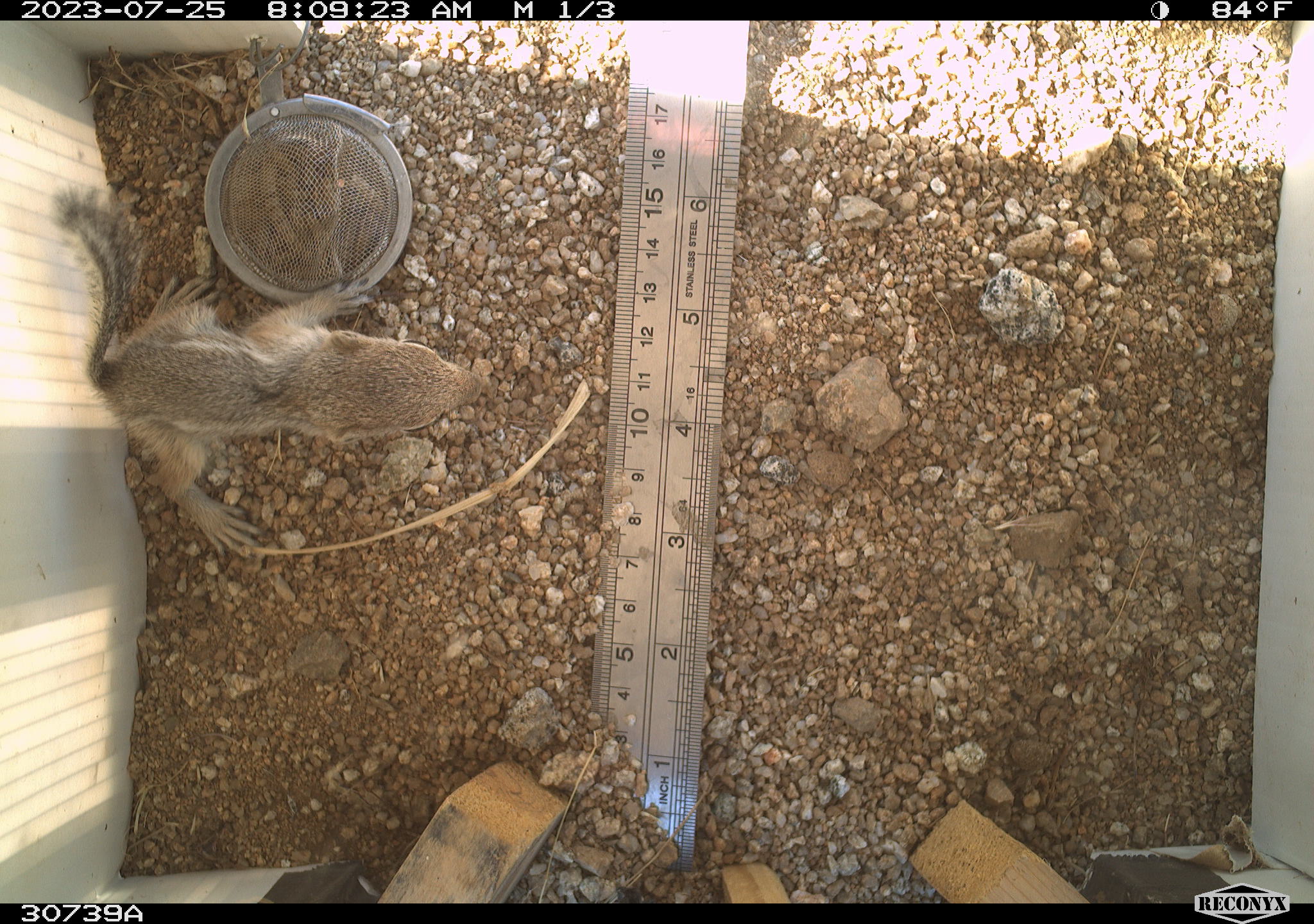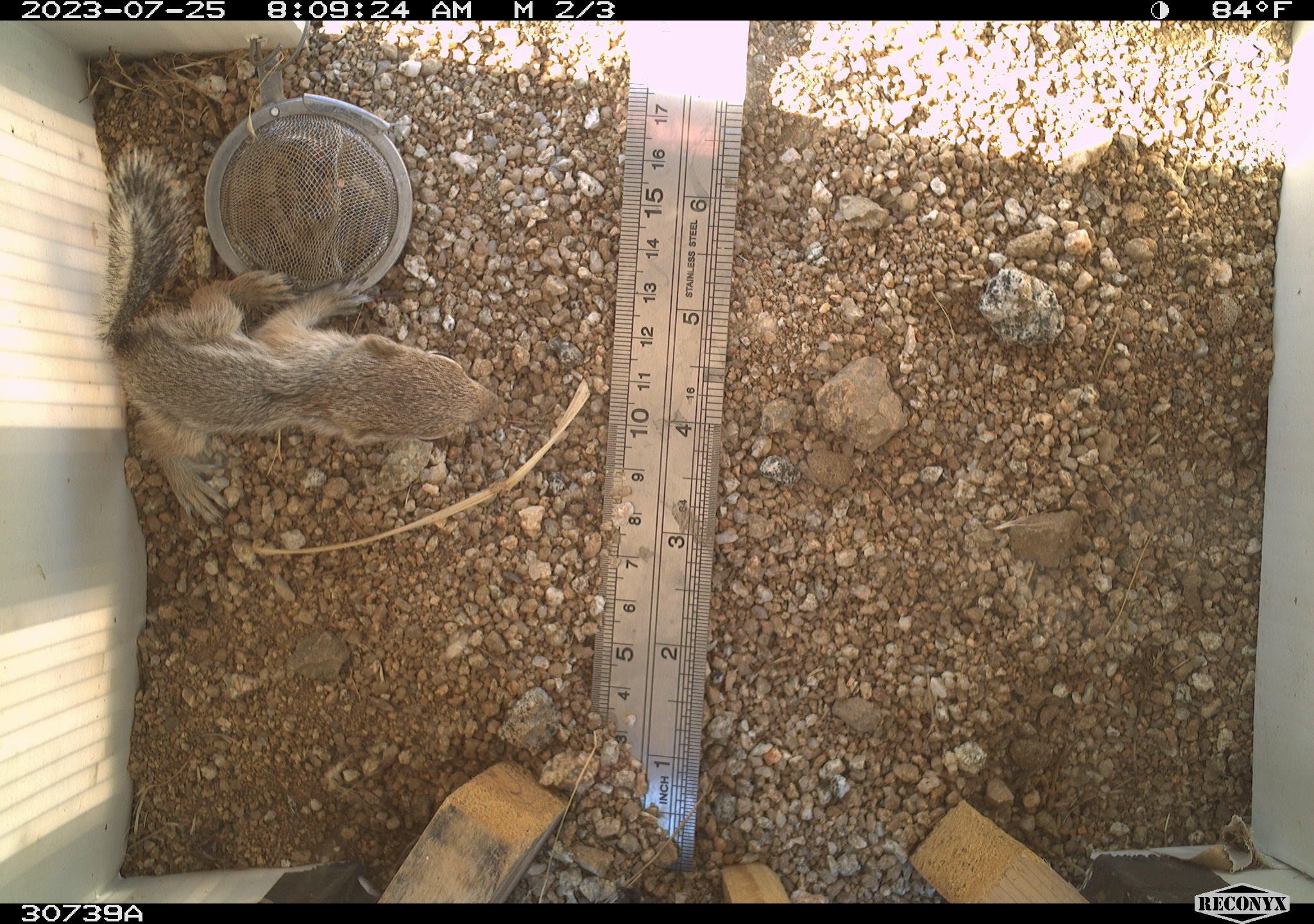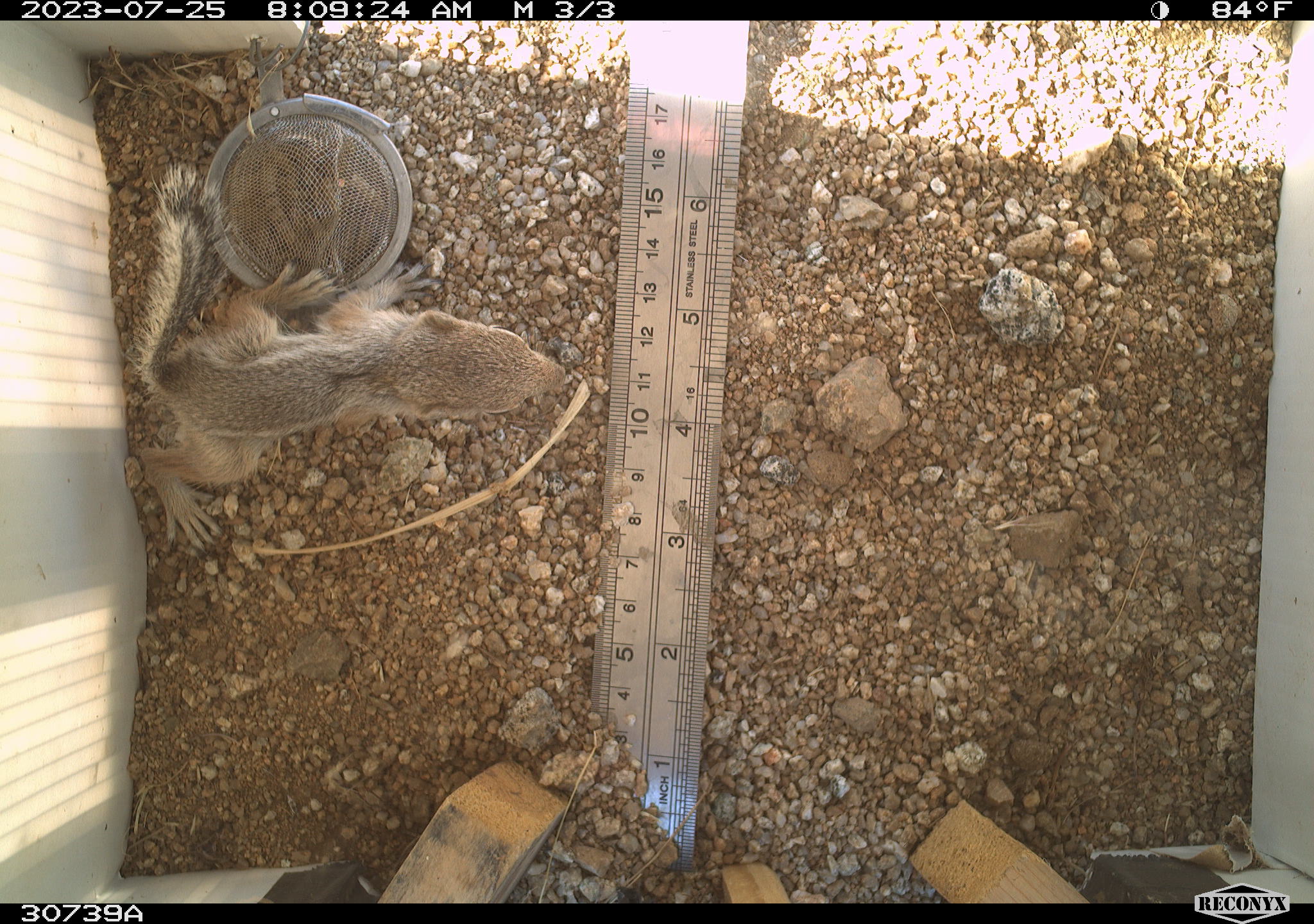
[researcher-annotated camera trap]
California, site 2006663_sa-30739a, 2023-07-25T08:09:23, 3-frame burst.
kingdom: Animalia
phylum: Chordata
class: Mammalia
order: Rodentia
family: Sciuridae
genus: Ammospermophilus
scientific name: Ammospermophilus leucurus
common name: white-tailed antelope squirrel